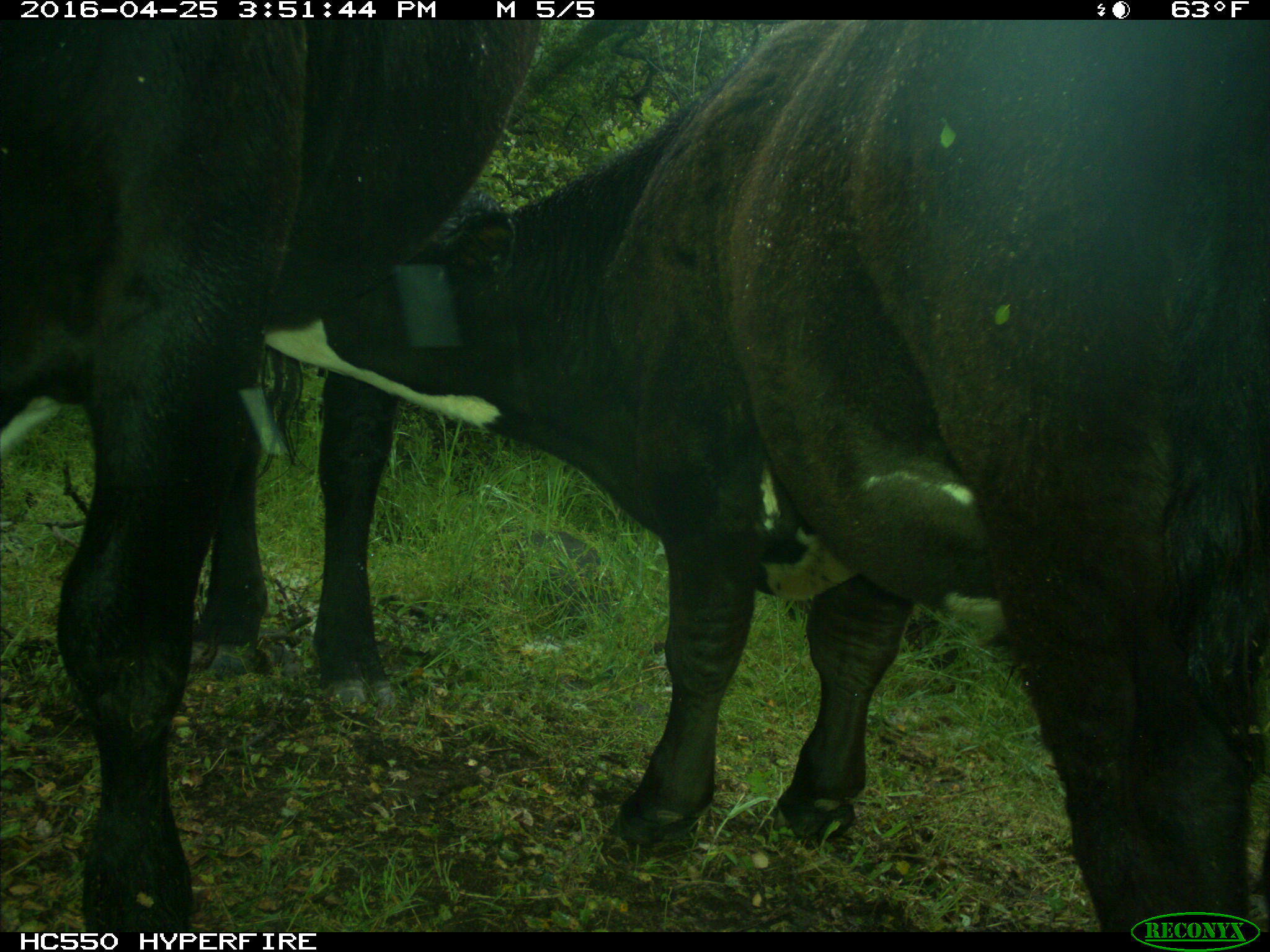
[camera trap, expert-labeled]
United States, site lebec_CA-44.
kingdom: Animalia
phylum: Chordata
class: Mammalia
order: Artiodactyla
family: Bovidae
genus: Bos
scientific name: Bos taurus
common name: domestic cow